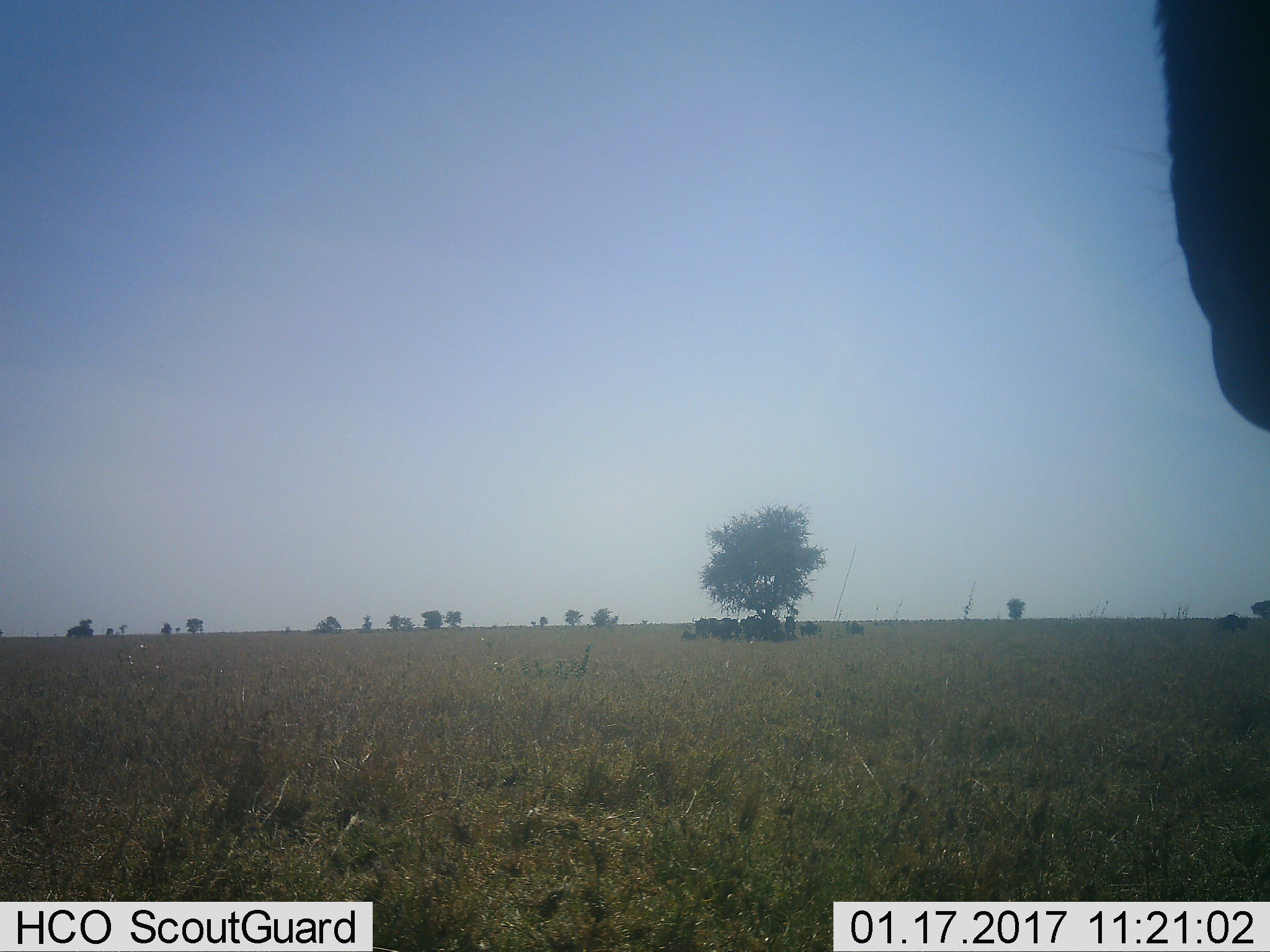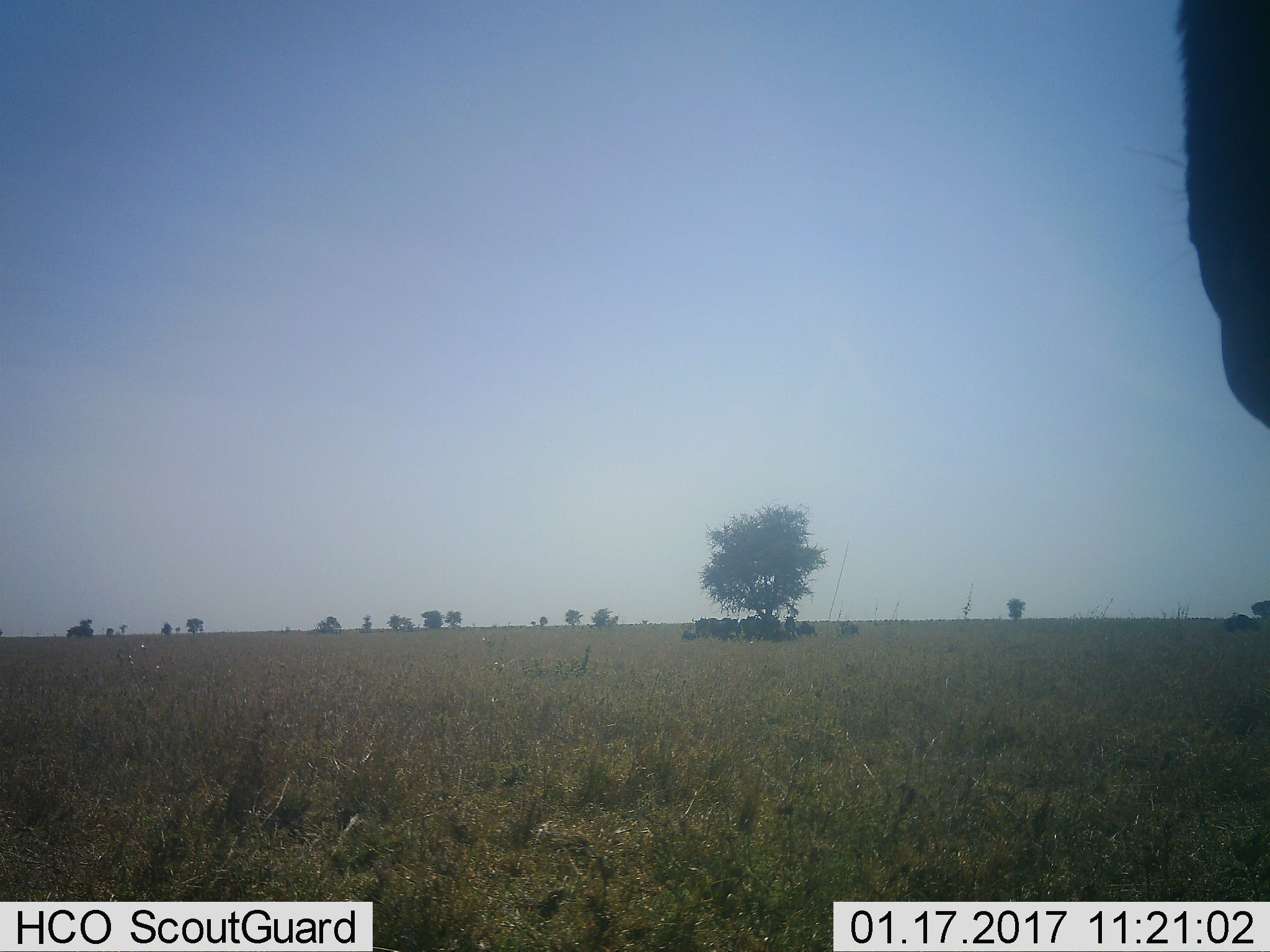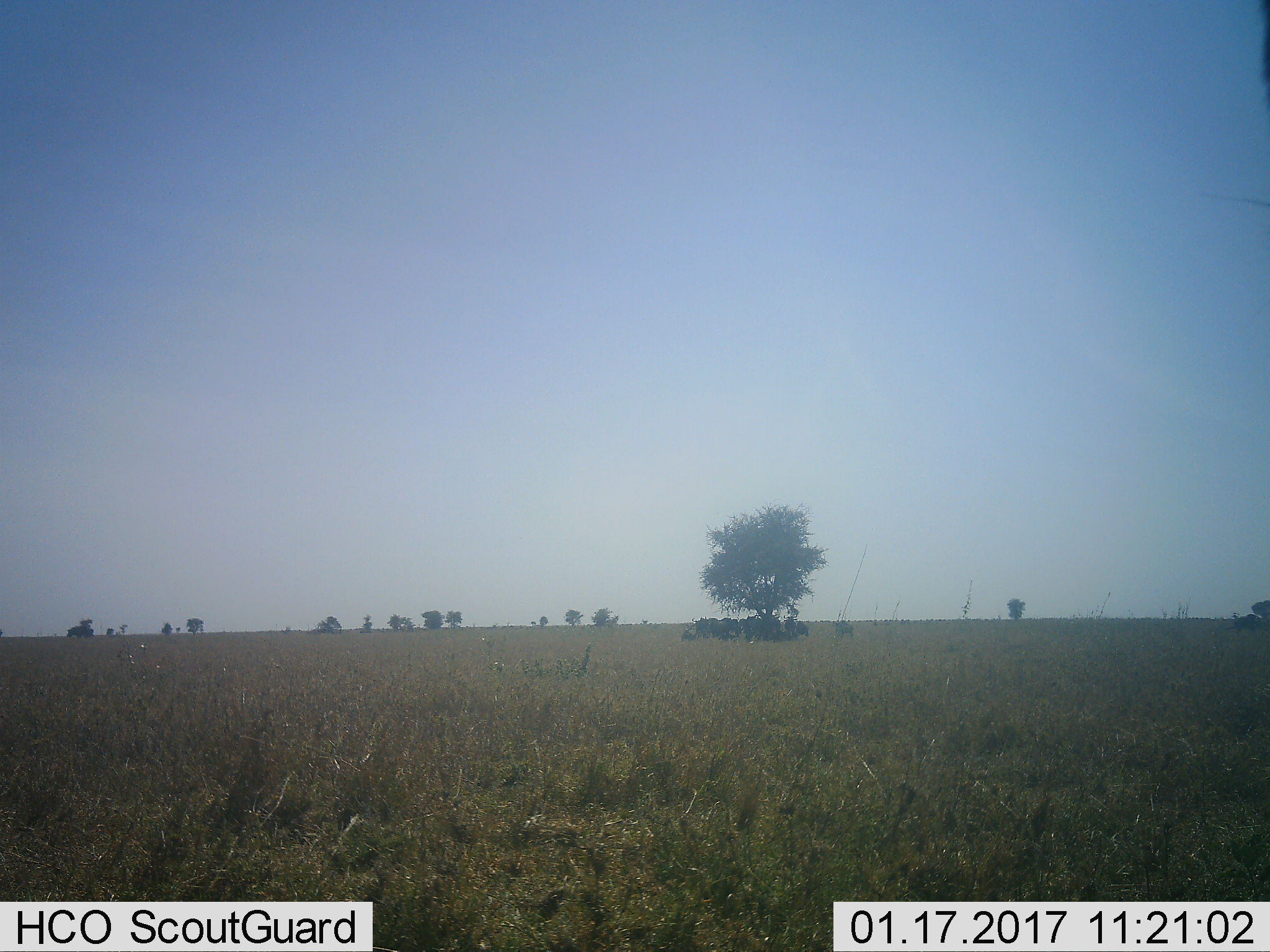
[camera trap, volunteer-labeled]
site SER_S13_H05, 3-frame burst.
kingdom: Animalia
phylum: Chordata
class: Mammalia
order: Artiodactyla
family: Bovidae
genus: Connochaetes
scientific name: Connochaetes taurinus taurinus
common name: blue wildebeest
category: wildebeestblue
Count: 11-50.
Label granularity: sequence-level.